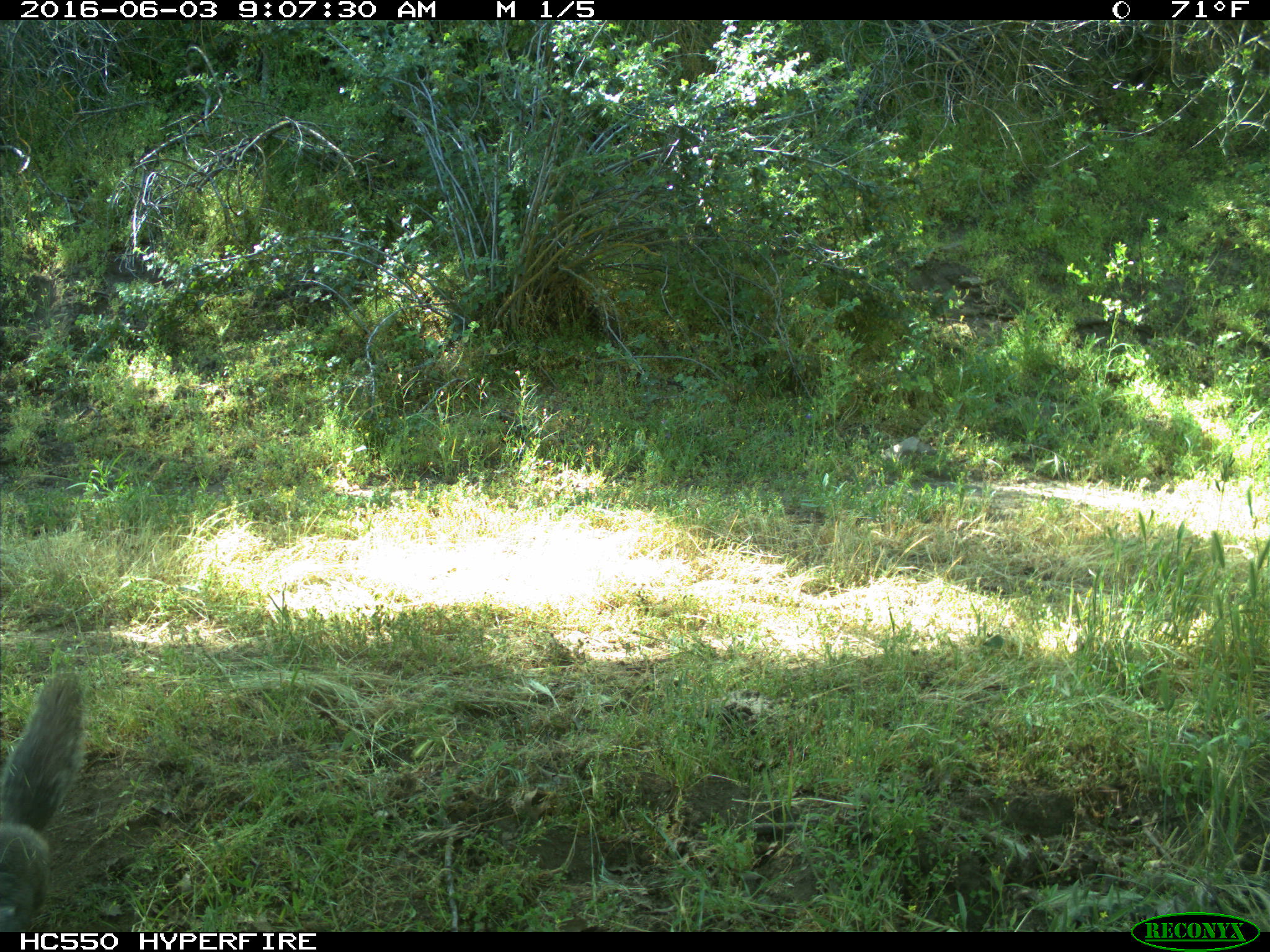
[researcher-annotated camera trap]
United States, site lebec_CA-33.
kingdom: Animalia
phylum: Chordata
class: Mammalia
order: Rodentia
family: Sciuridae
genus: Sciurus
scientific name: Sciurus carolinensis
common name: eastern gray squirrel